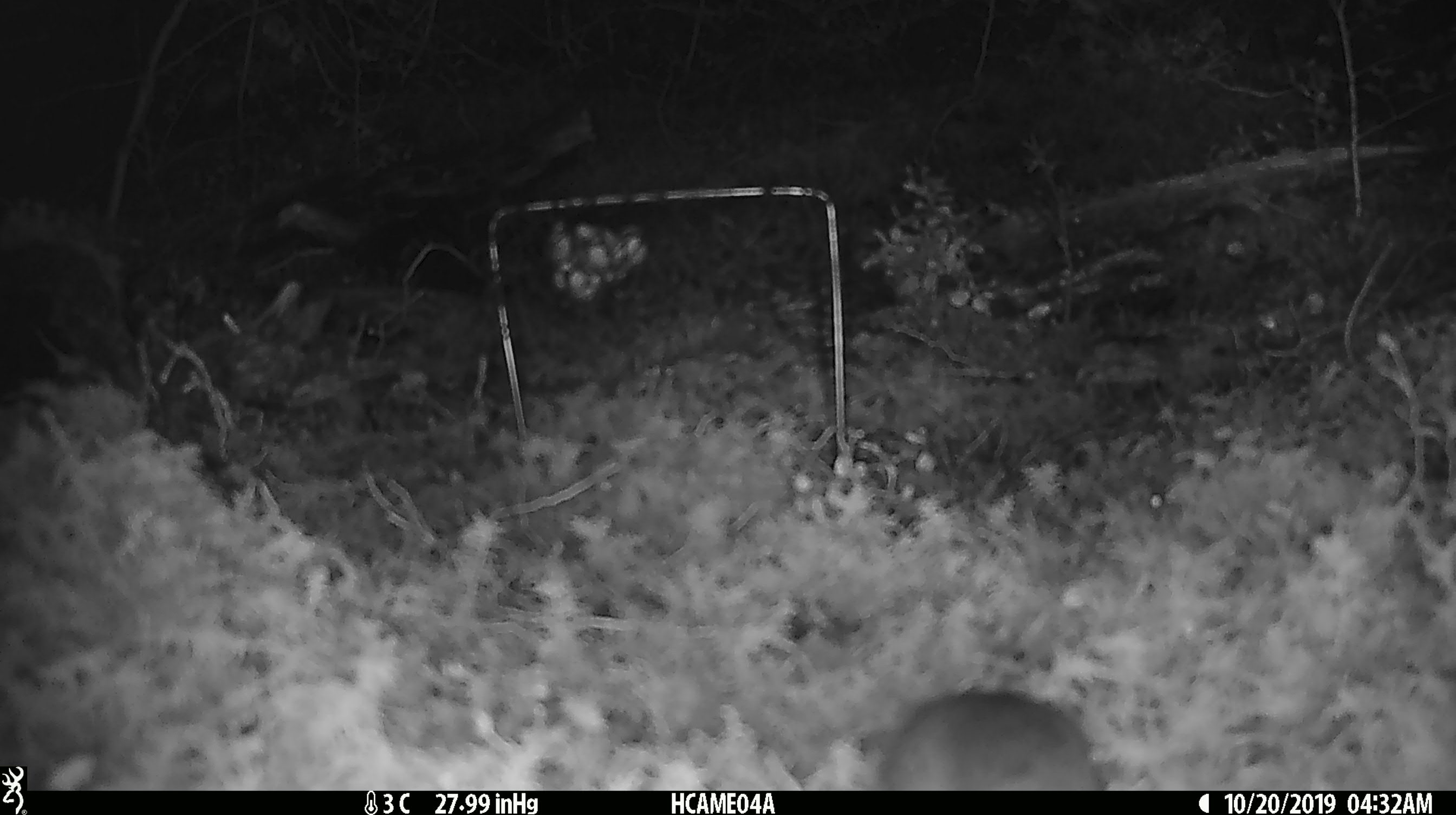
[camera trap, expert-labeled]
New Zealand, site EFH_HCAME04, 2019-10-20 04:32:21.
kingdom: Animalia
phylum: Chordata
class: Mammalia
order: Rodentia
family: Muridae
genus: Mus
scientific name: Mus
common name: mouse